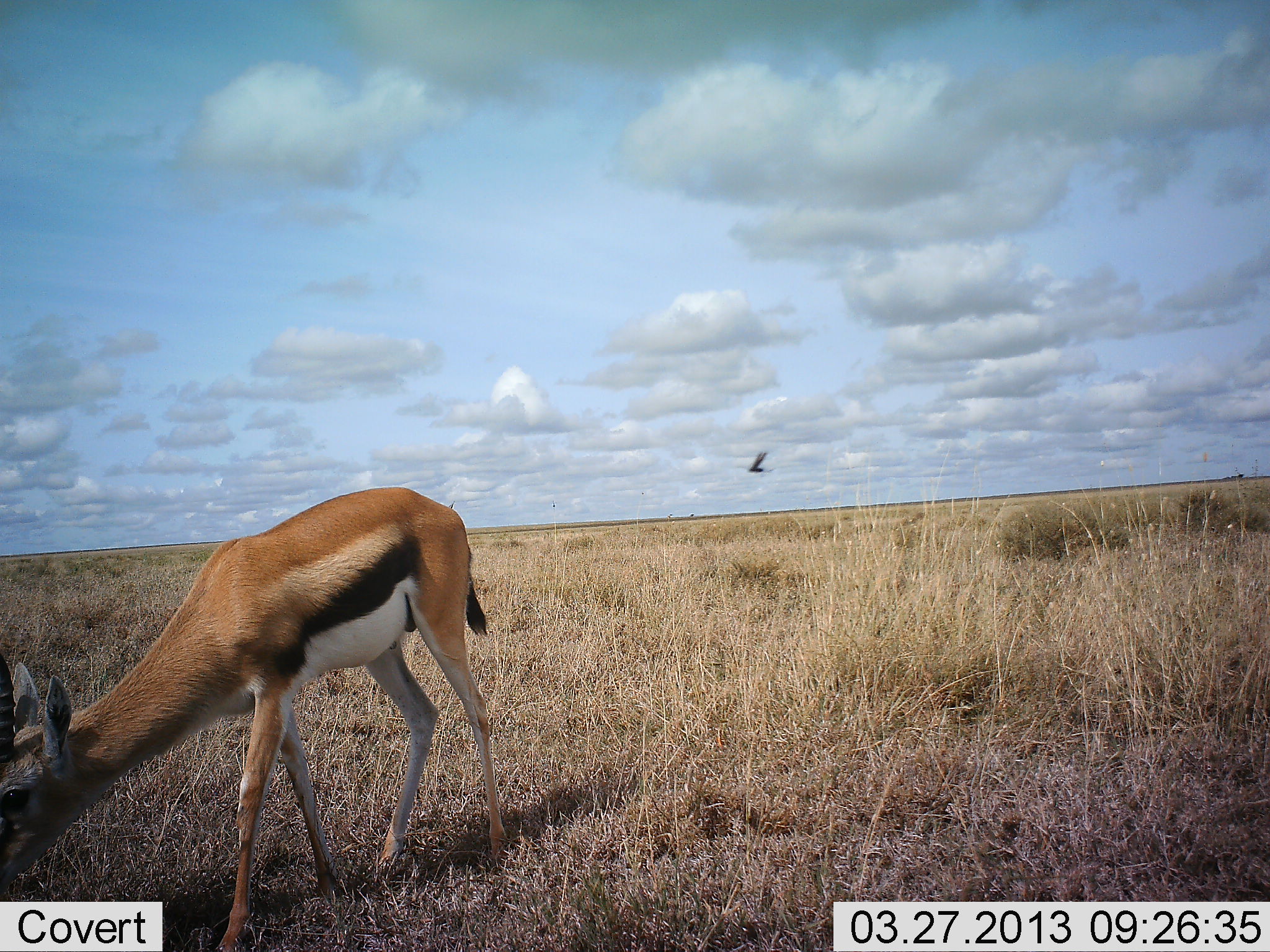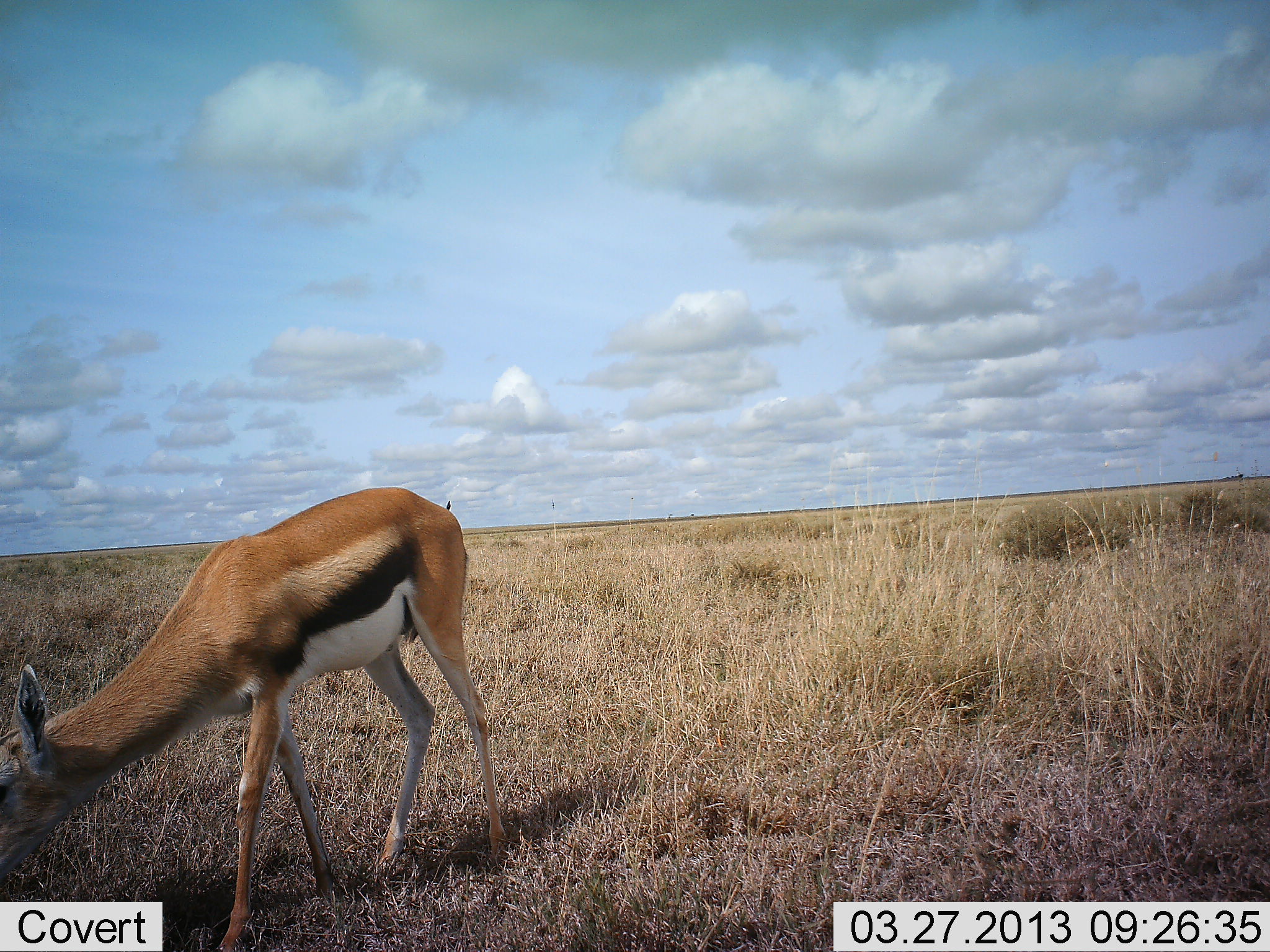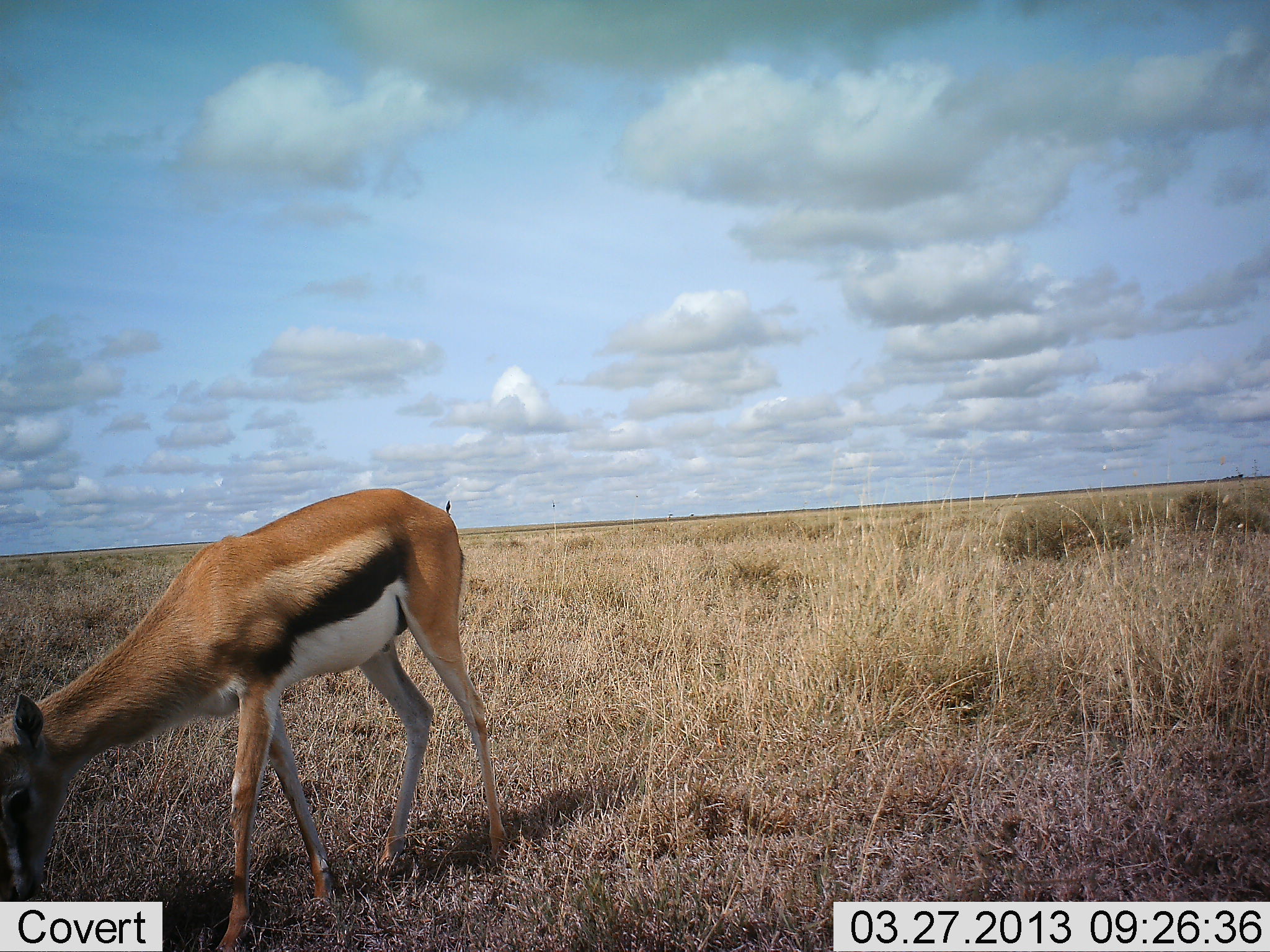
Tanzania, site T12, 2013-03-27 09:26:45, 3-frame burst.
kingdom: Animalia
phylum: Chordata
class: Mammalia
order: Artiodactyla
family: Bovidae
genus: Eudorcas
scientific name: Eudorcas thomsonii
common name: thomson's gazelle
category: gazellethomsons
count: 1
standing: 29%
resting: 0%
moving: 5%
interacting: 0%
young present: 0%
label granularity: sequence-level